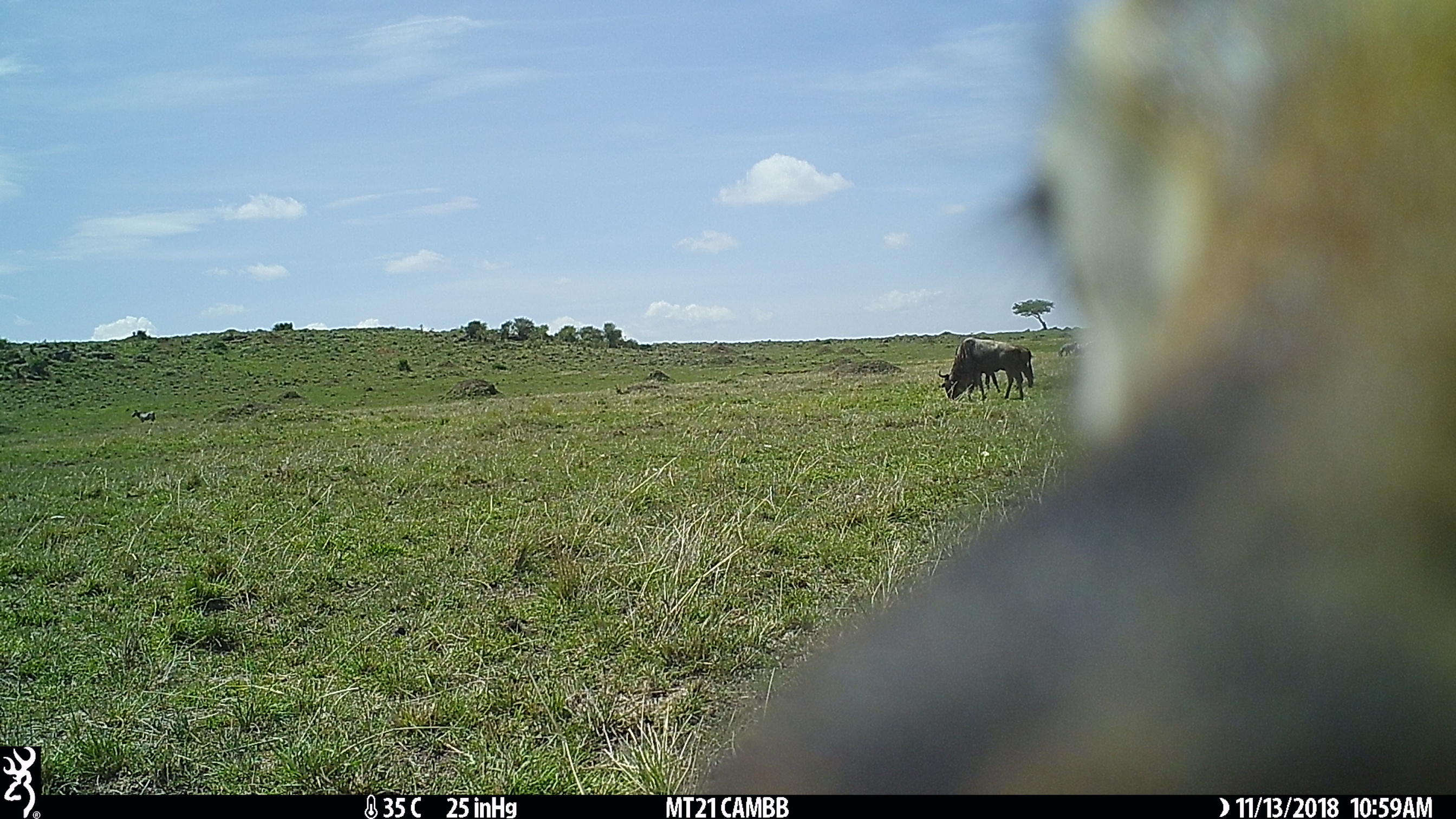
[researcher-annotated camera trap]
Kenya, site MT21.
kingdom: Animalia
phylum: Chordata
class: Mammalia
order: Artiodactyla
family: Bovidae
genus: Connochaetes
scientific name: Connochaetes taurinus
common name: blue wildebeest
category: wildebeest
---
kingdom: Animalia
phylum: Chordata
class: Mammalia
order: Artiodactyla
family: Bovidae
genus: Eudorcas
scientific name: Eudorcas thomsonii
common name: thomon's gazelle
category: gazelle thomsons